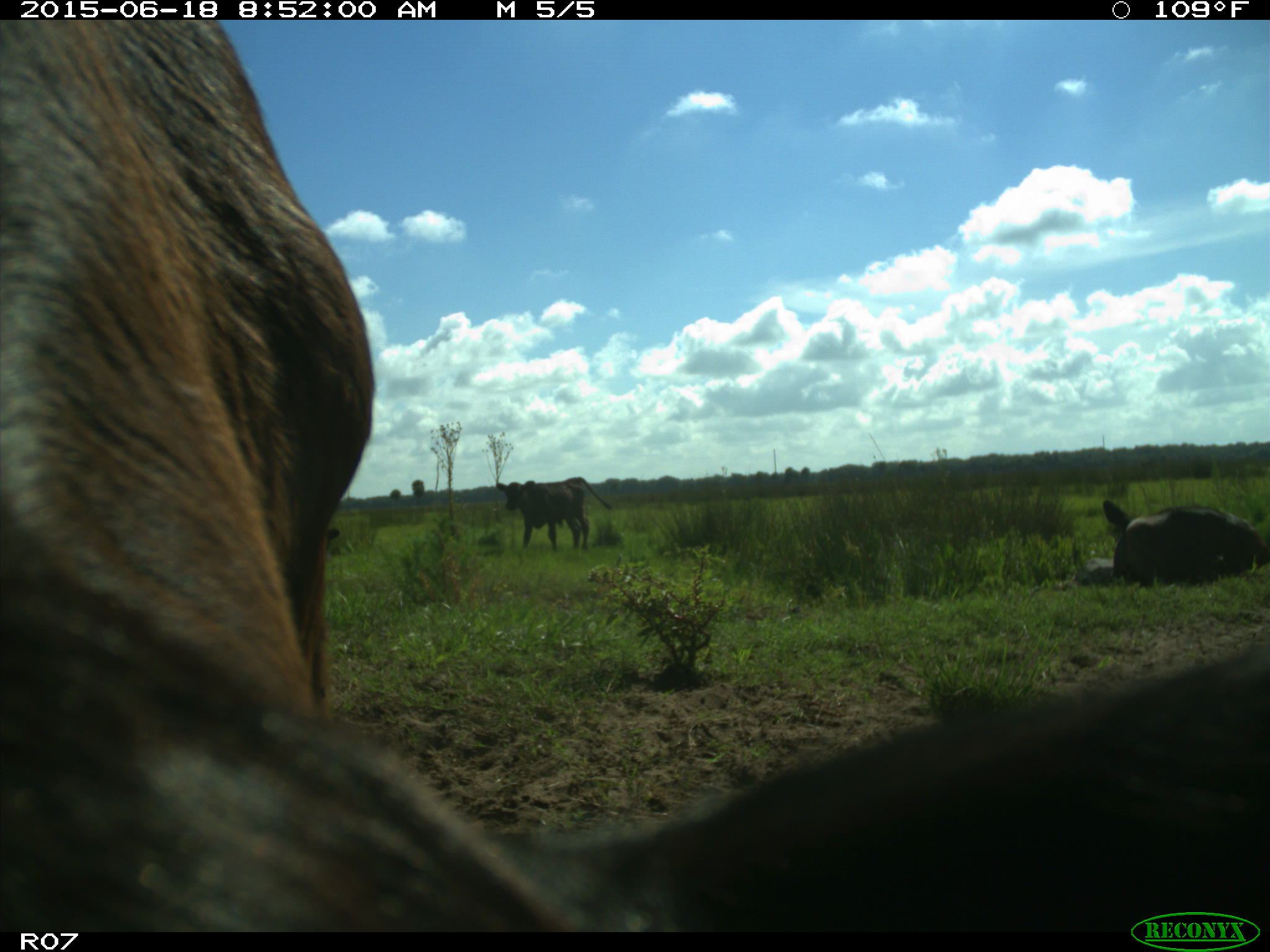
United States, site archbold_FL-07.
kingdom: Animalia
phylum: Chordata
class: Mammalia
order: Artiodactyla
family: Bovidae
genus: Bos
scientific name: Bos taurus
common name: domestic cow